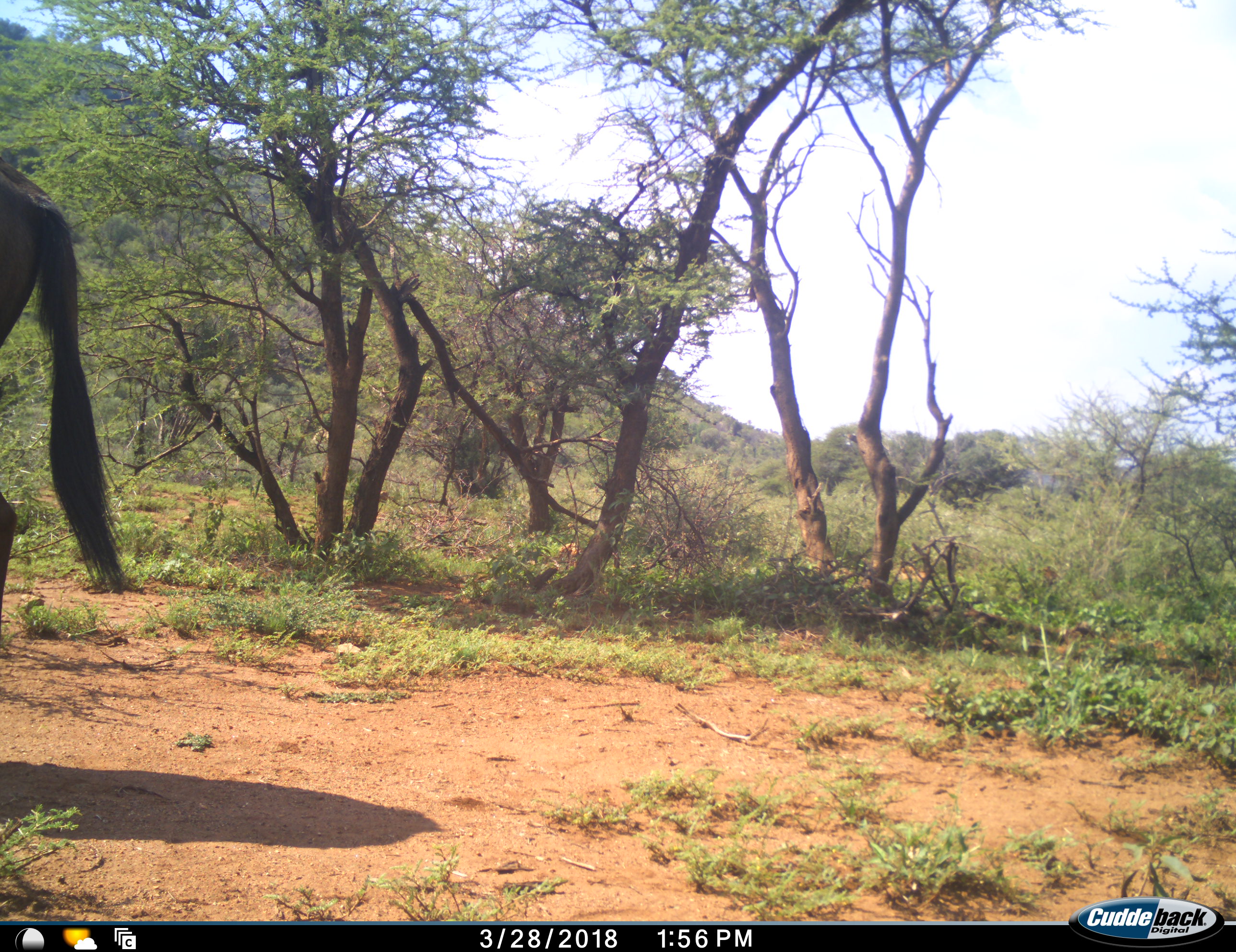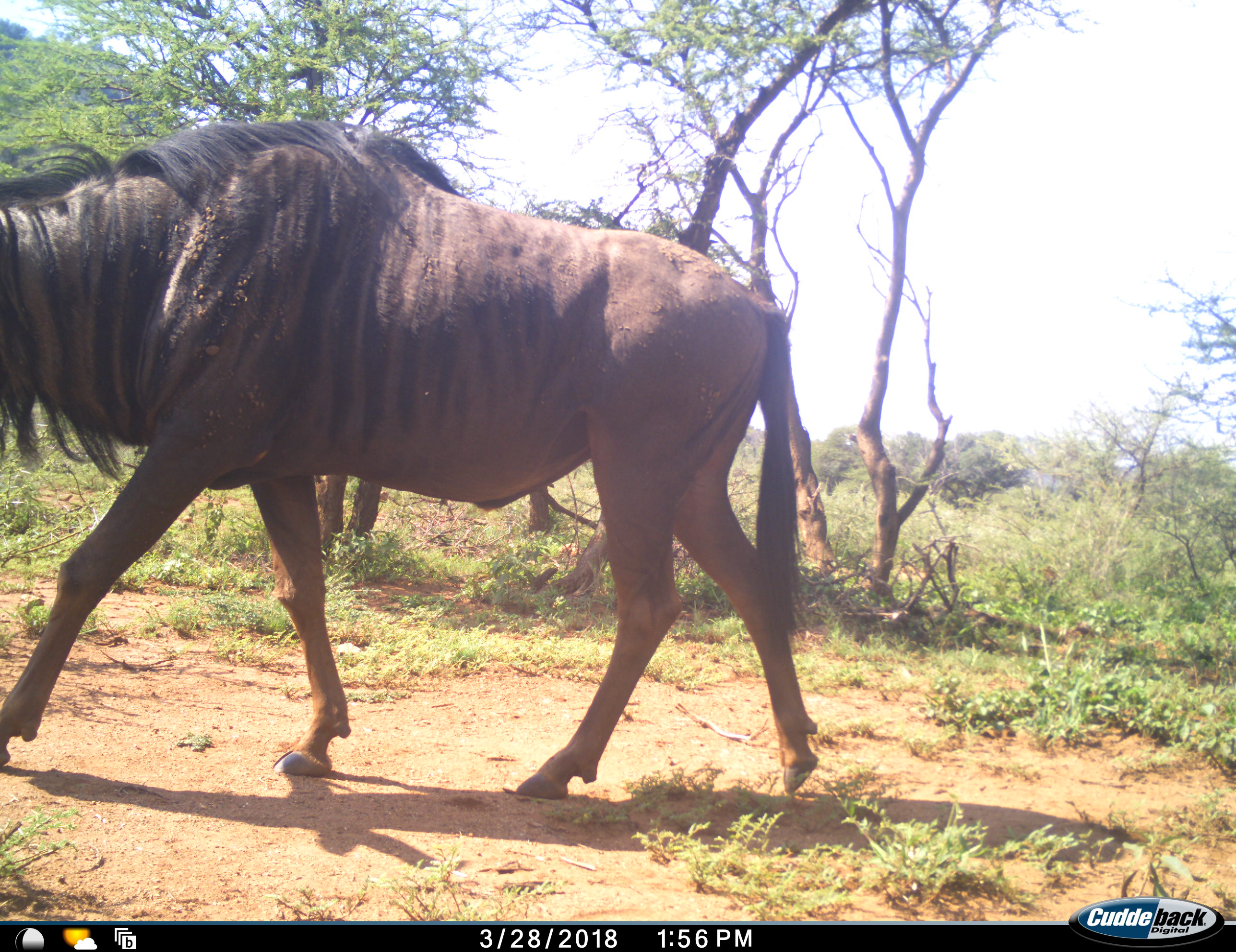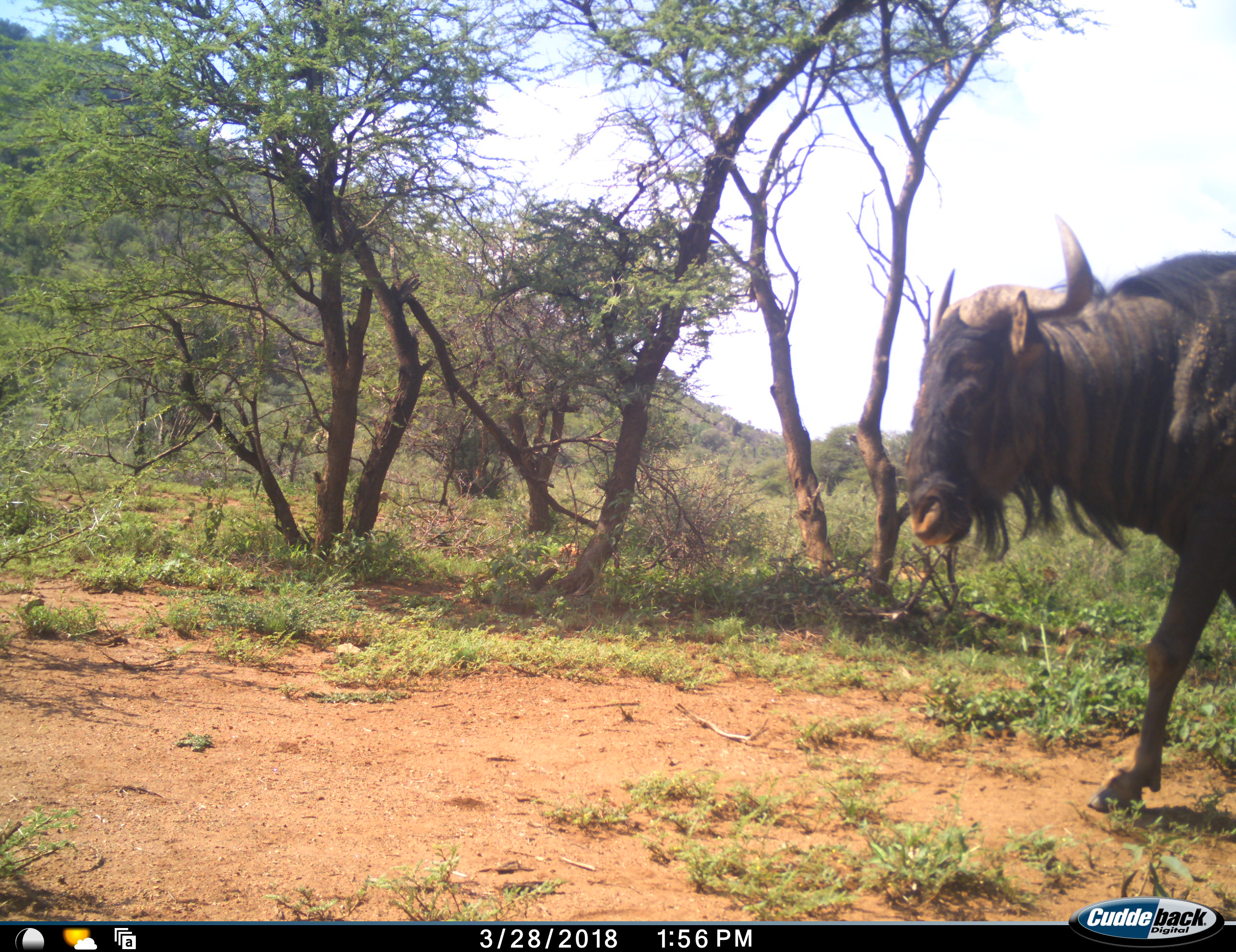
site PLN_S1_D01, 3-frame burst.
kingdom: Animalia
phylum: Chordata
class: Mammalia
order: Artiodactyla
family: Bovidae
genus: Connochaetes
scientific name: Connochaetes taurinus taurinus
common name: blue wildebeest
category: wildebeestblue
Wildebeestblue (blue wildebeest) (Connochaetes taurinus taurinus), count 1. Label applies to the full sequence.